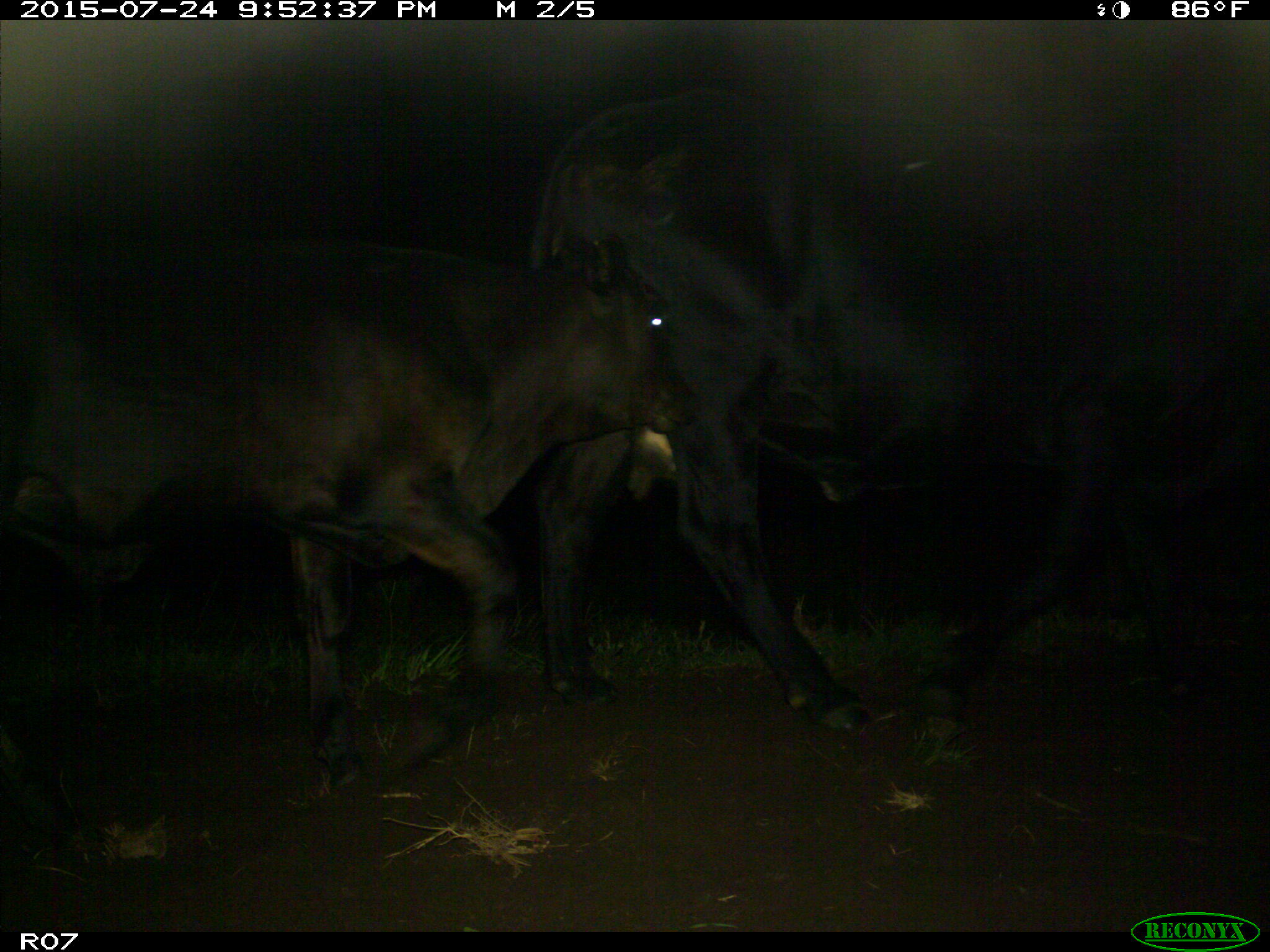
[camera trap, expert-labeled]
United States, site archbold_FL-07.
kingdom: Animalia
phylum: Chordata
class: Mammalia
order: Artiodactyla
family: Bovidae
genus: Bos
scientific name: Bos taurus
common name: domestic cow